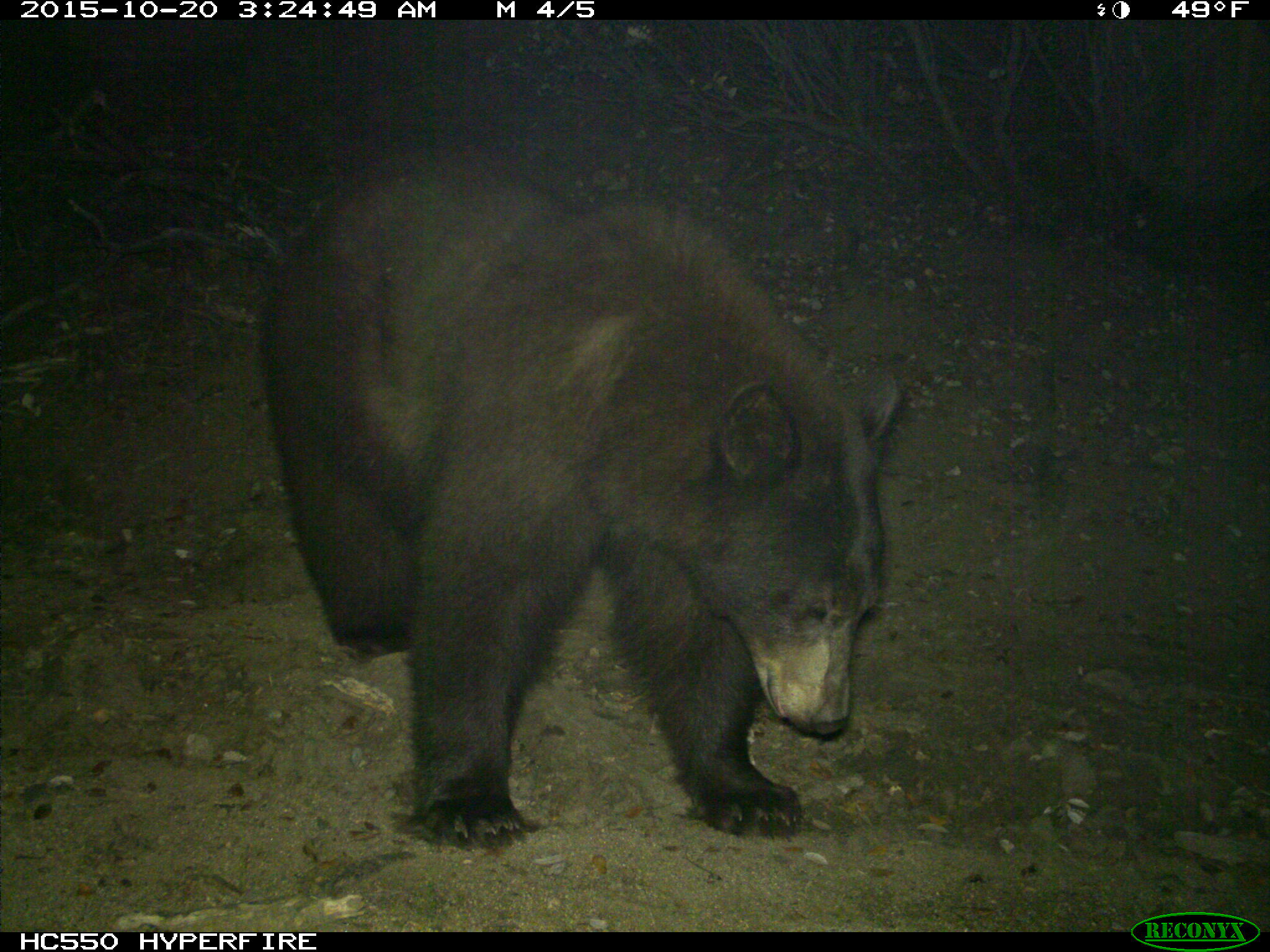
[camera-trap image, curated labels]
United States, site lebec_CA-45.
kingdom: Animalia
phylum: Chordata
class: Mammalia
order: Carnivora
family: Ursidae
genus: Ursus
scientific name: Ursus americanus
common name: american black bear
Ursus americanus (american black bear).